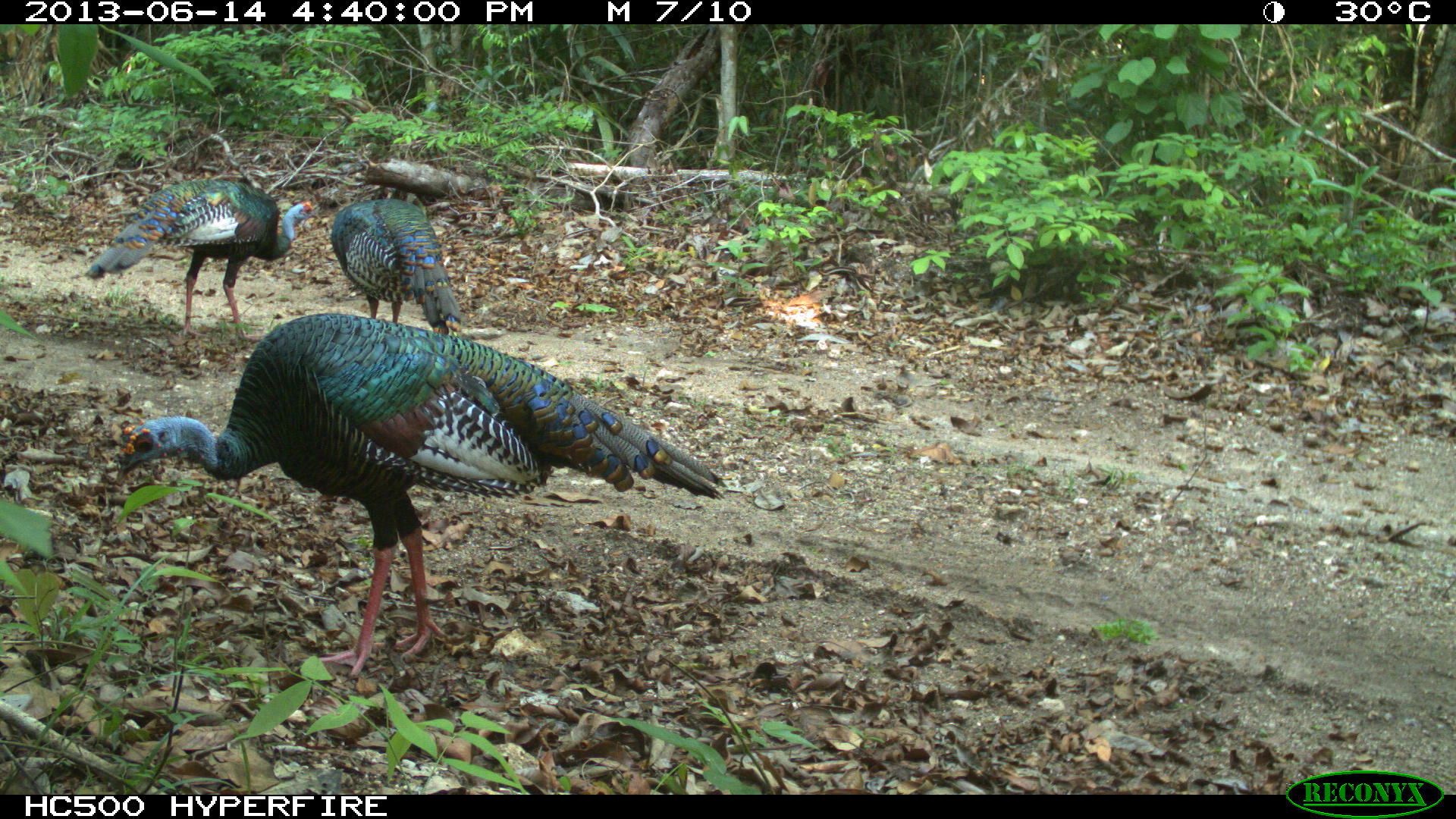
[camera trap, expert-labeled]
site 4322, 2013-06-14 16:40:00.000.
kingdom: Animalia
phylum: Chordata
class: Aves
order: Galliformes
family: Phasianidae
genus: Meleagris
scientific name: Meleagris ocellata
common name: ocellated turkey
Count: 3.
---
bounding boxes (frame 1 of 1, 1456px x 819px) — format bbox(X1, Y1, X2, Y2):
meleagris ocellata: bbox(117, 312, 729, 678); bbox(84, 178, 322, 342); bbox(329, 198, 463, 334)